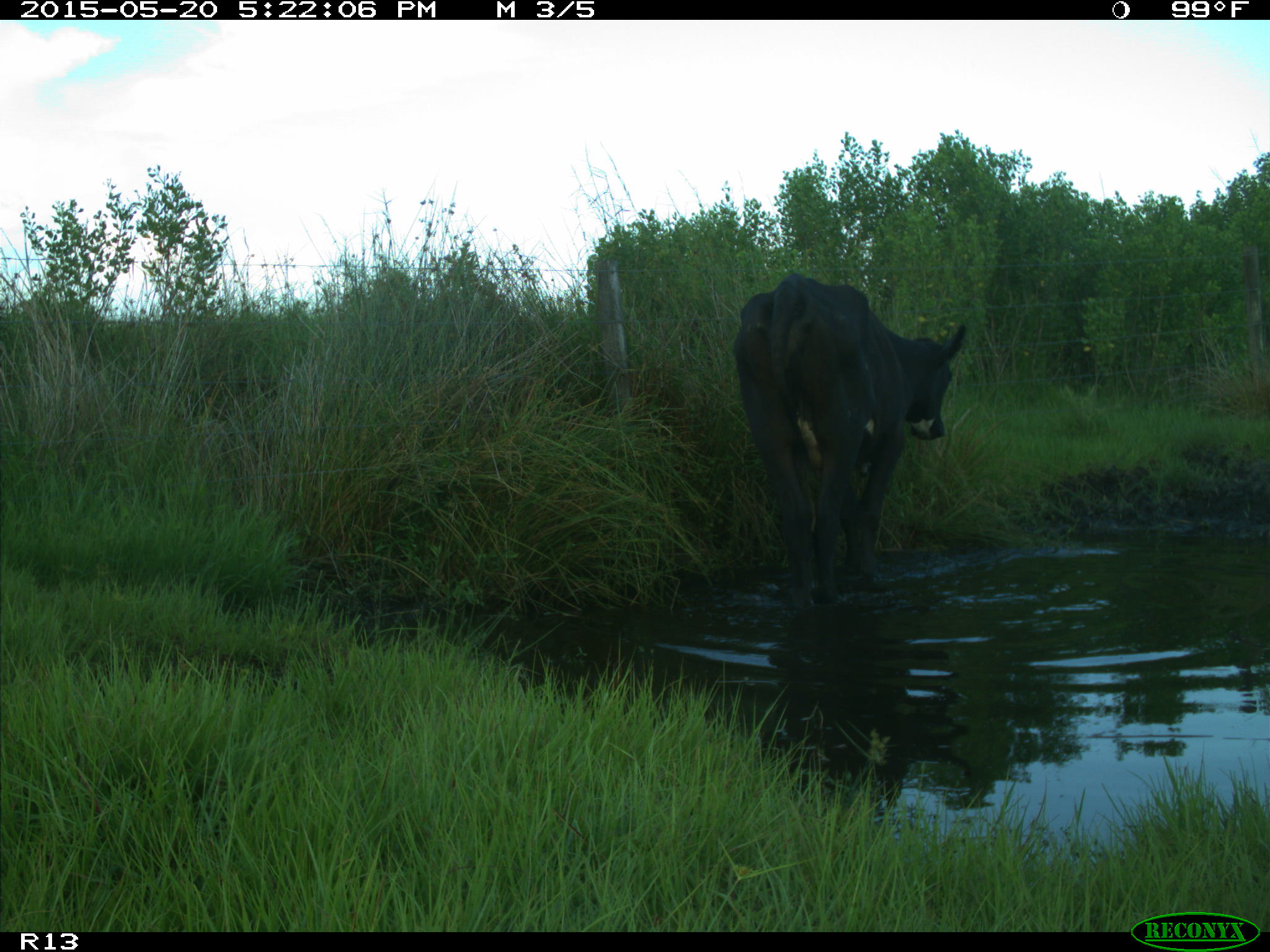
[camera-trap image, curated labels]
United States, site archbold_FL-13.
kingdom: Animalia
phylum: Chordata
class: Mammalia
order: Artiodactyla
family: Bovidae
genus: Bos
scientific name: Bos taurus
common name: domestic cow